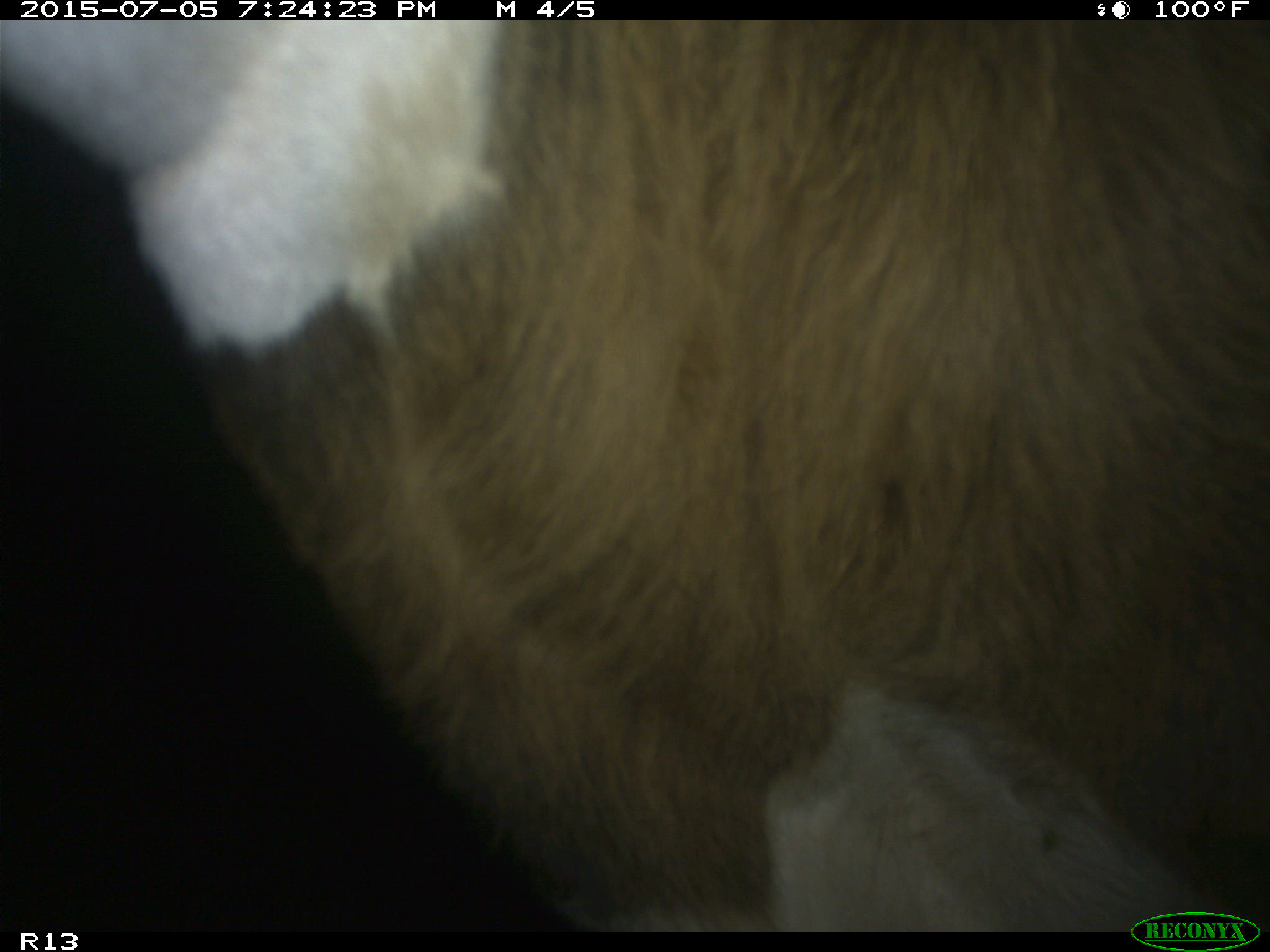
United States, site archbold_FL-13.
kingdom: Animalia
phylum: Chordata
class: Mammalia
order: Artiodactyla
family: Bovidae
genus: Bos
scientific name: Bos taurus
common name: domestic cow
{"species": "Bos taurus (domestic cow)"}